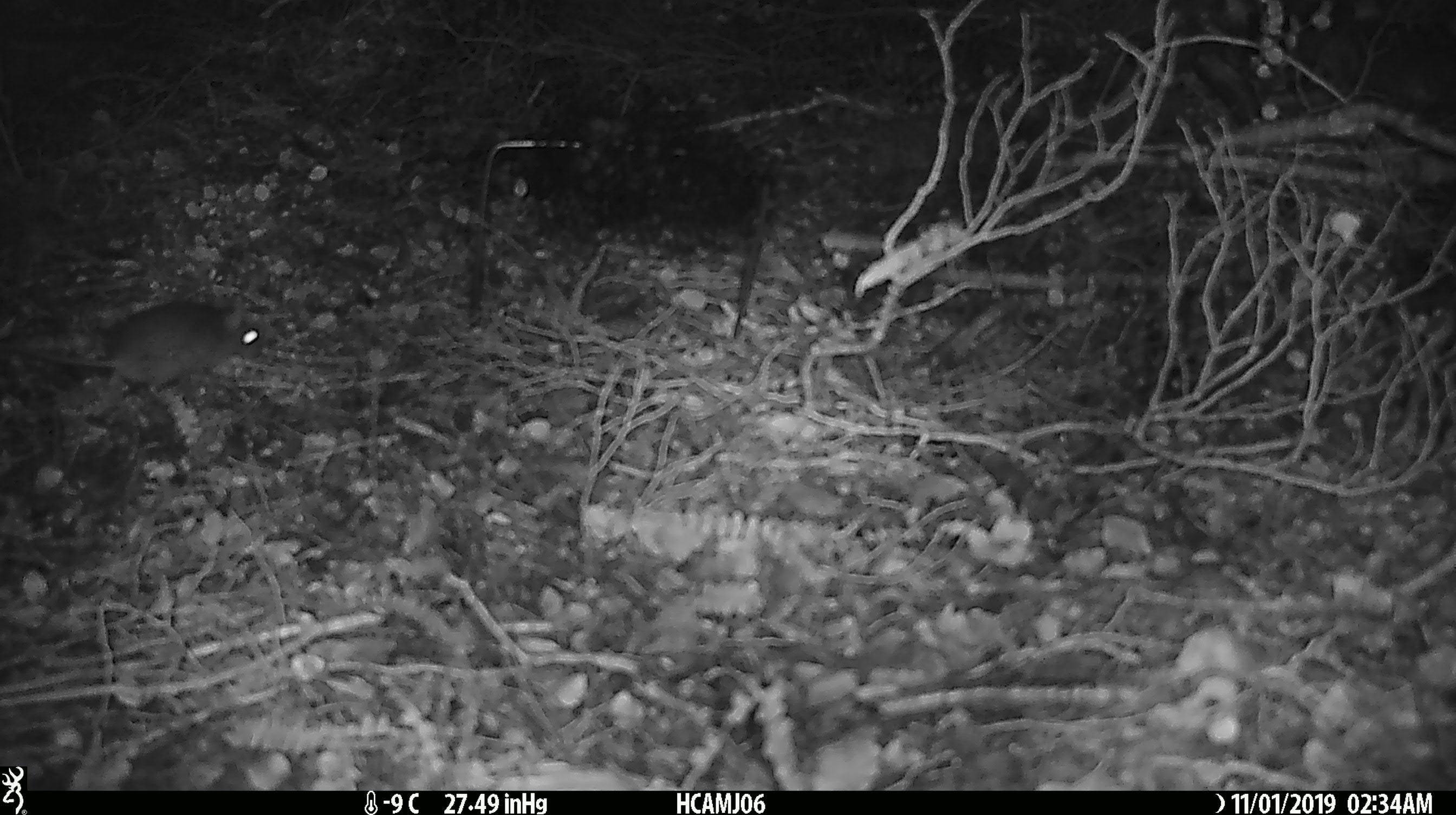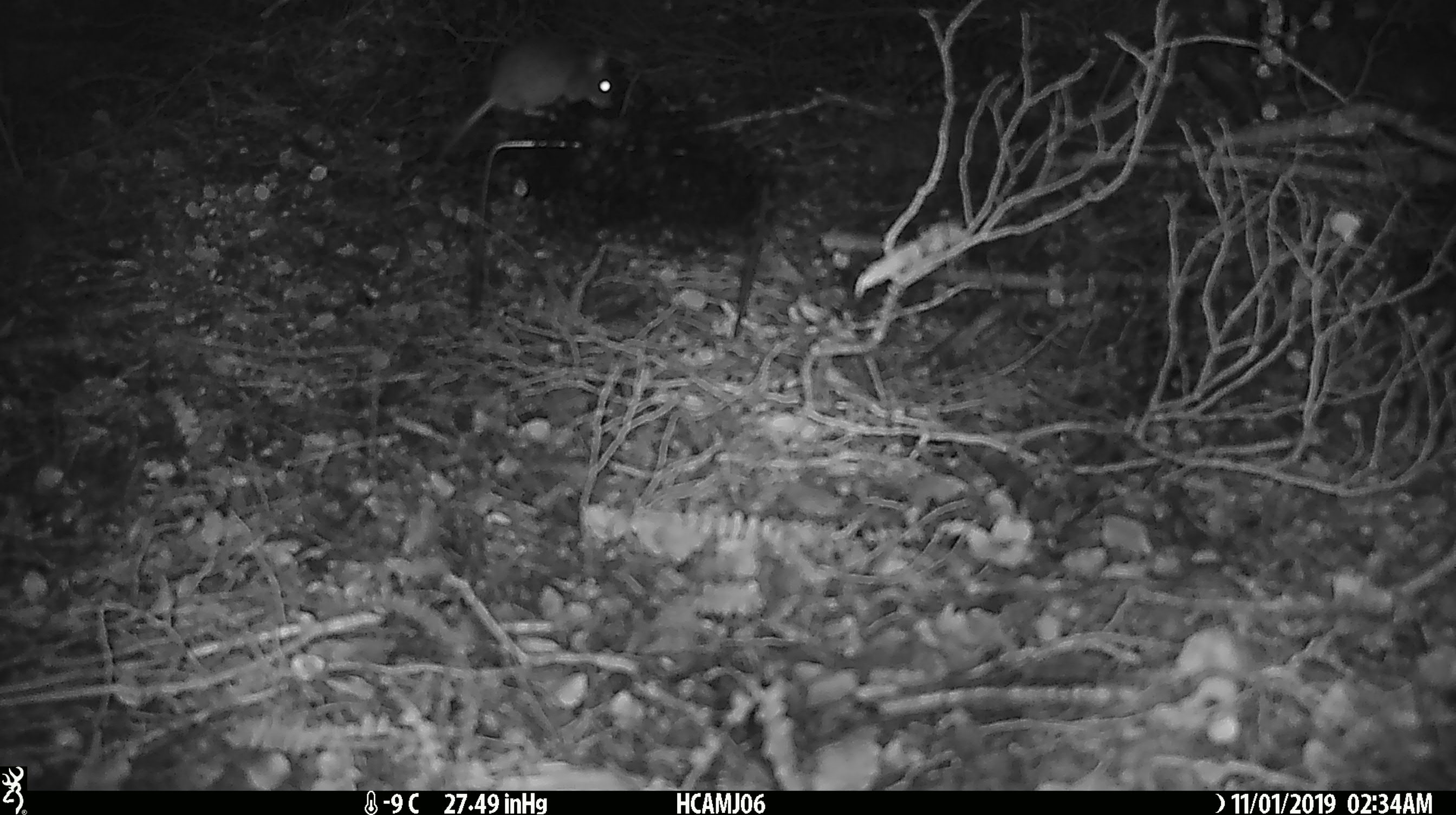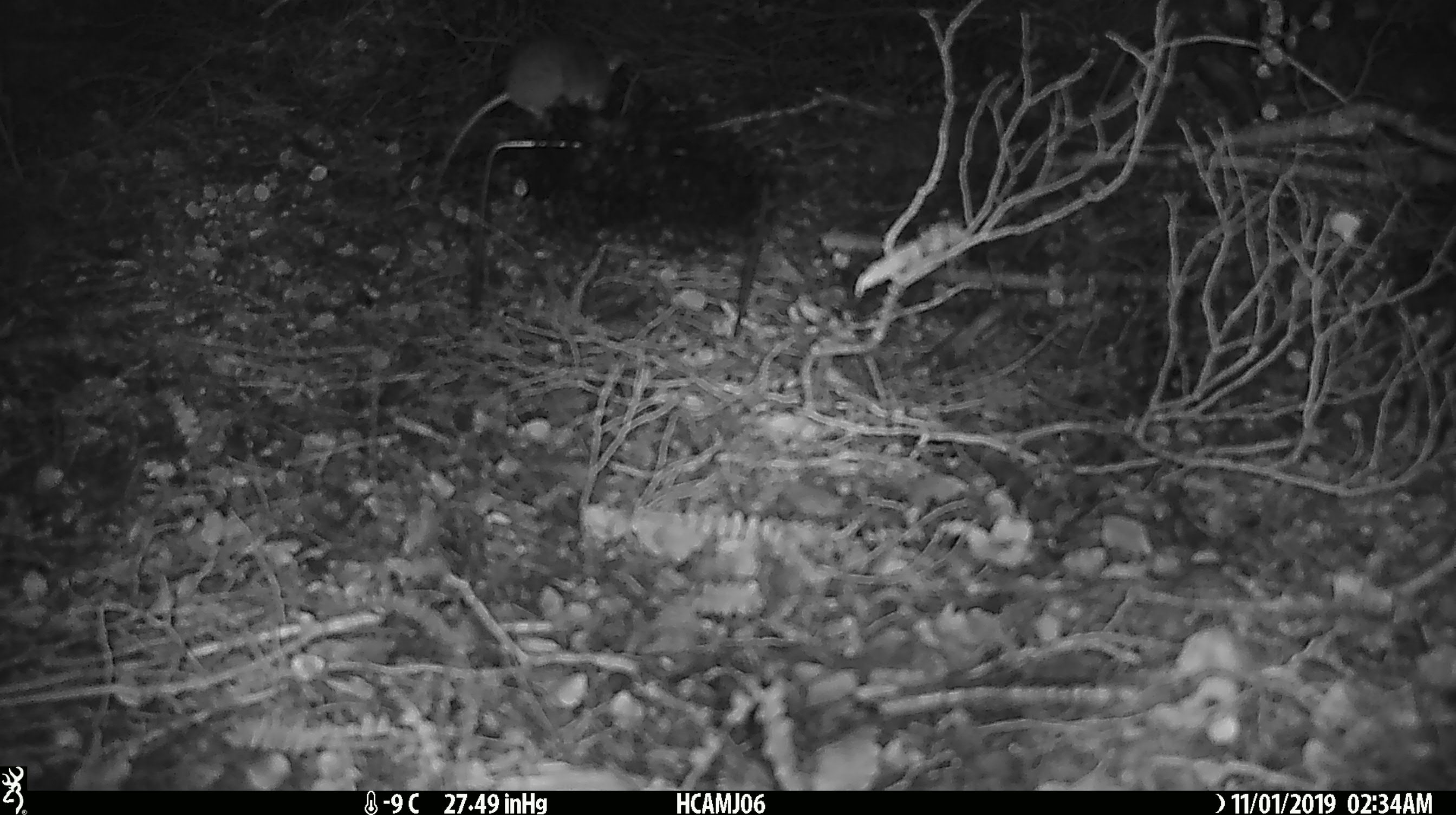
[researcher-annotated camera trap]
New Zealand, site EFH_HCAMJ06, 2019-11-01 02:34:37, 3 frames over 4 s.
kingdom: Animalia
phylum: Chordata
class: Mammalia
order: Rodentia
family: Muridae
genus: Mus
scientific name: Mus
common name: mouse